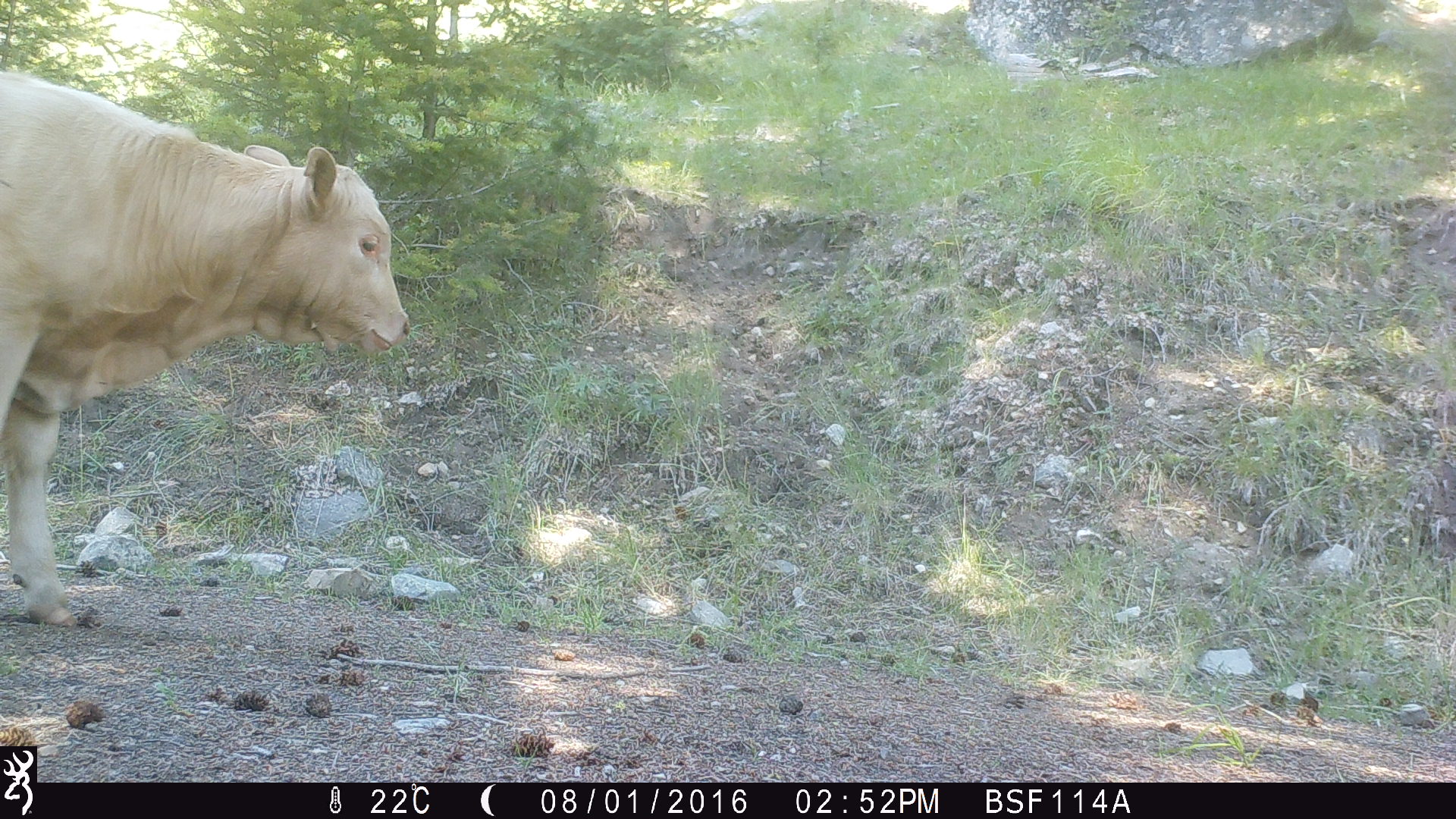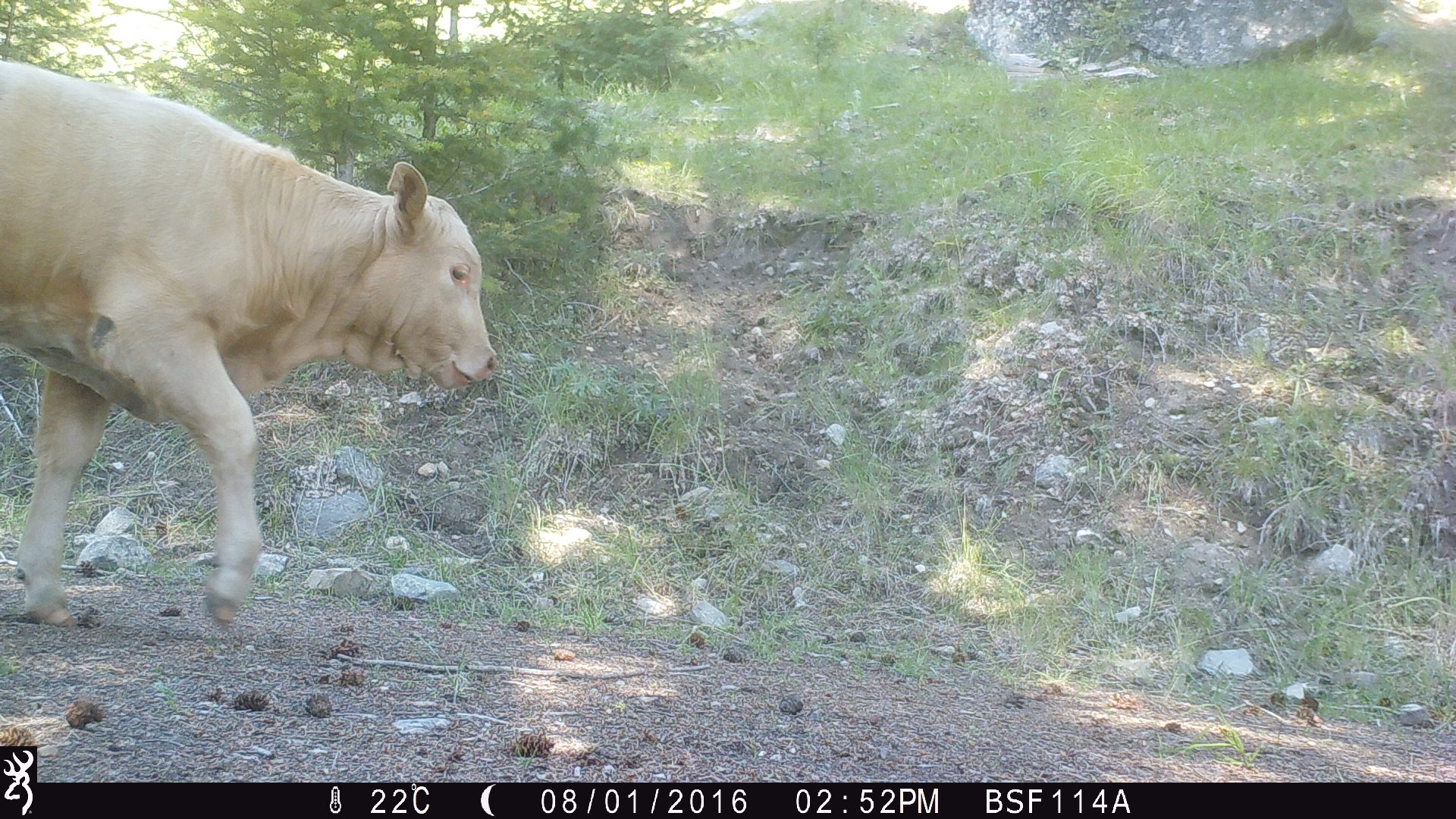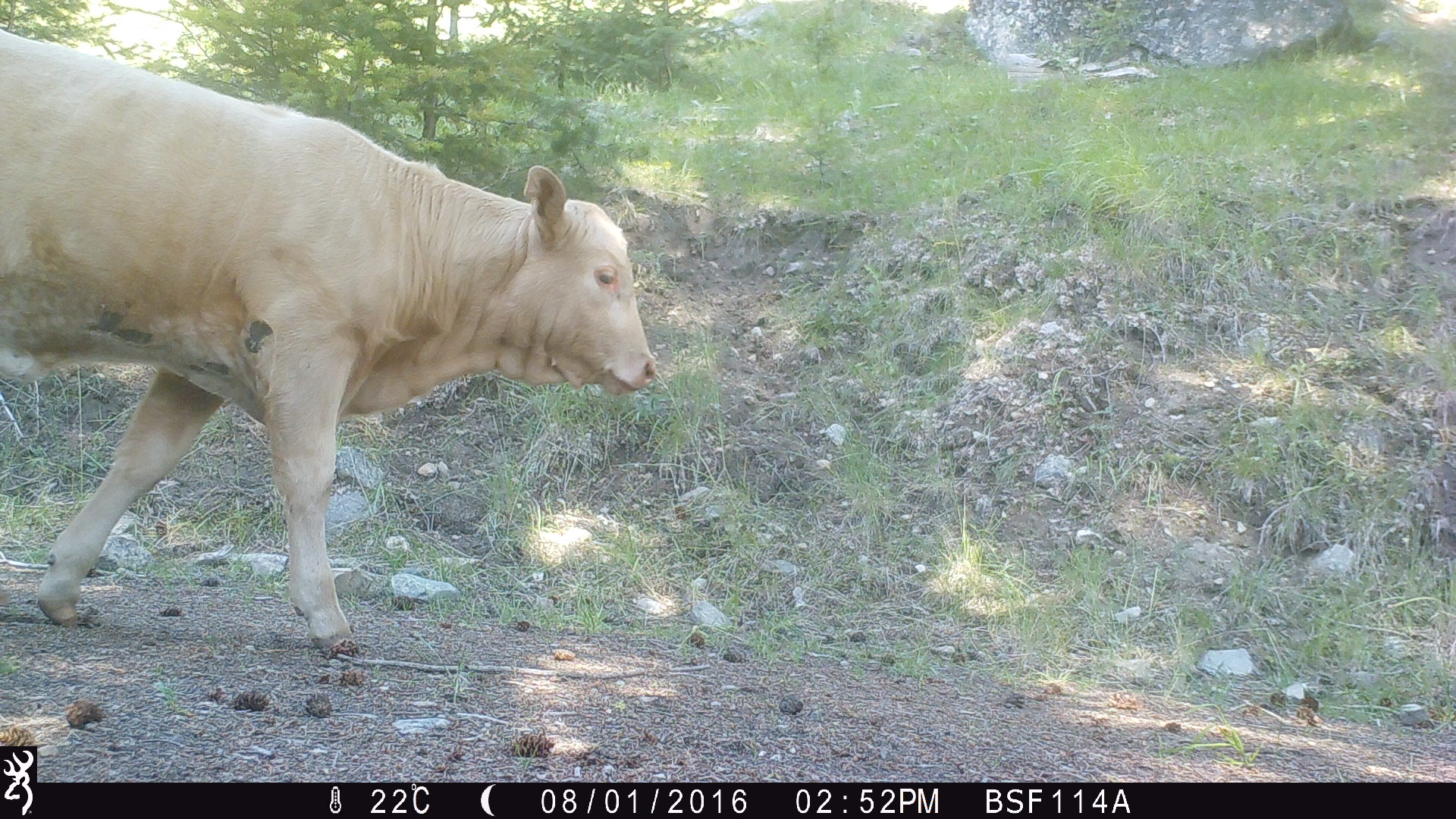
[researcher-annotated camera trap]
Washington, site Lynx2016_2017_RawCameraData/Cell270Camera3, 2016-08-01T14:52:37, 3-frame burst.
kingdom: Animalia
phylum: Chordata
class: Mammalia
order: Artiodactyla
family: Bovidae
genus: Bos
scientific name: Bos taurus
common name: domestic cattle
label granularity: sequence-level